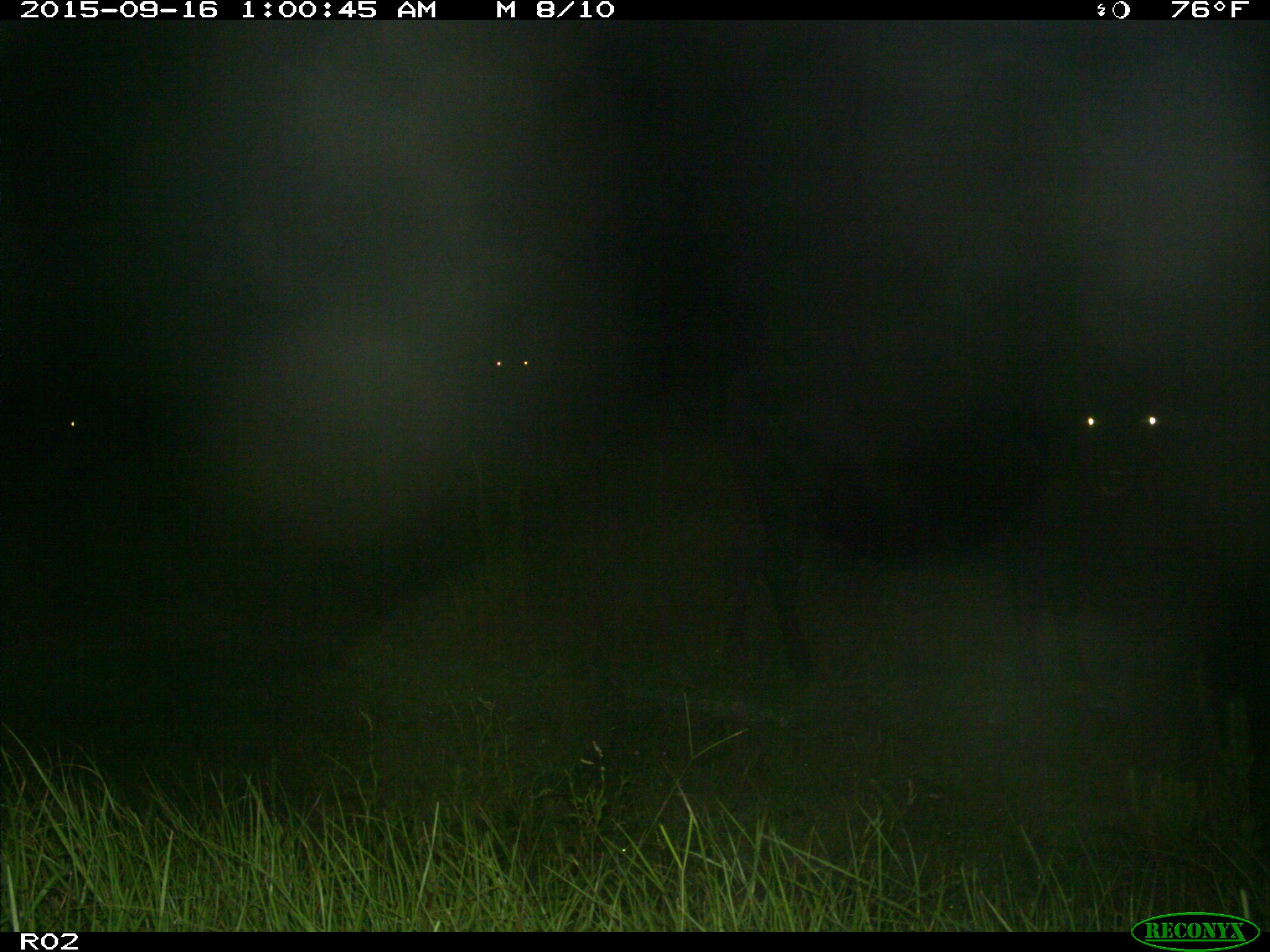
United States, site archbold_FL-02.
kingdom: Animalia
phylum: Chordata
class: Mammalia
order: Artiodactyla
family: Bovidae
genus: Bos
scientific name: Bos taurus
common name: domestic cow